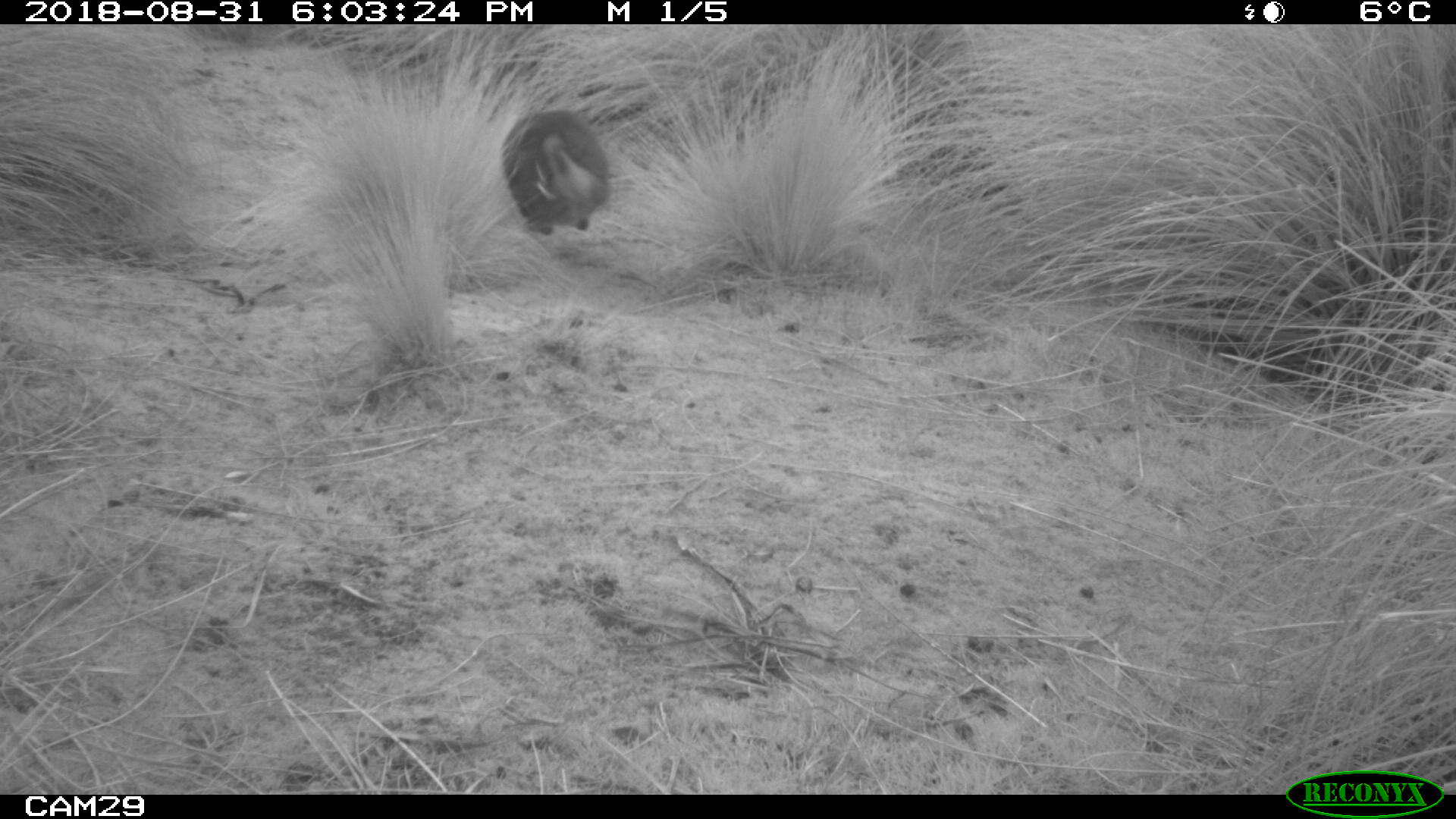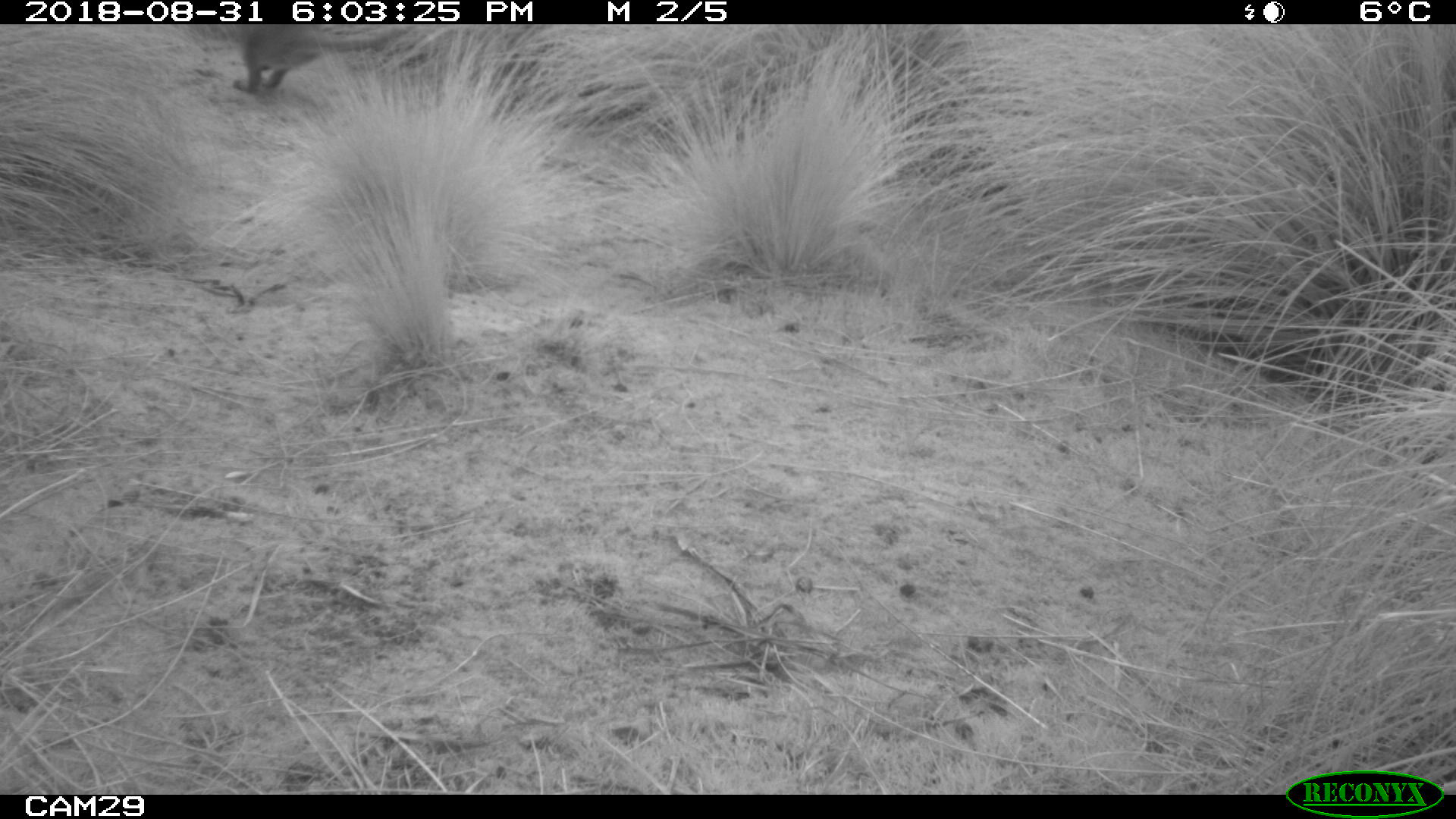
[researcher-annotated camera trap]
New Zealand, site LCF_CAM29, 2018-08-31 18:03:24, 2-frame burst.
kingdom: Animalia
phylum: Chordata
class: Mammalia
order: Diprotodontia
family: Macropodidae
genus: Notamacropus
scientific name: Notamacropus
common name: wallaby